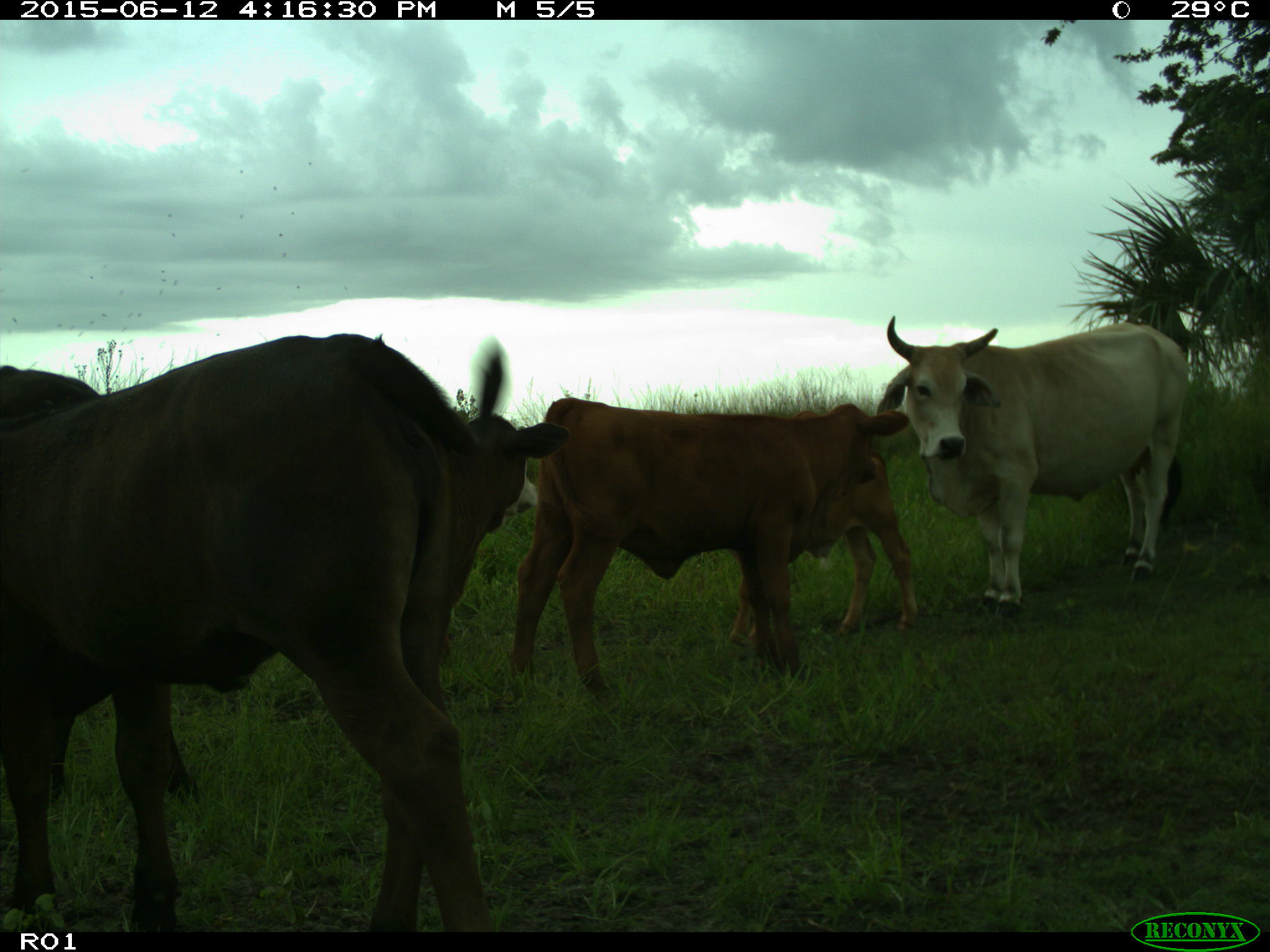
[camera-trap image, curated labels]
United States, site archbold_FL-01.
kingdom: Animalia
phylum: Chordata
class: Mammalia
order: Artiodactyla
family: Bovidae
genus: Bos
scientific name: Bos taurus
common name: domestic cow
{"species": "Bos taurus (domestic cow)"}